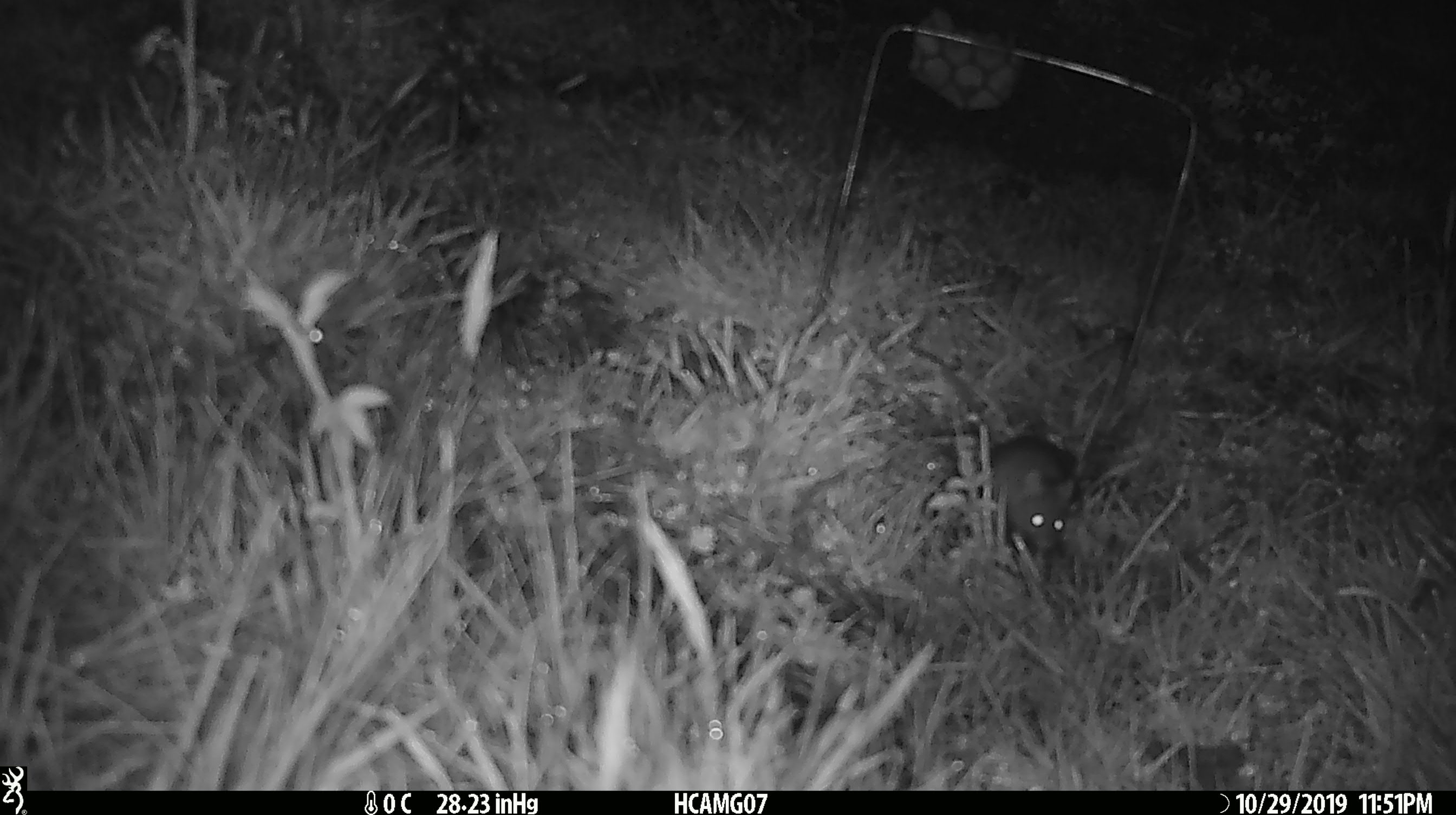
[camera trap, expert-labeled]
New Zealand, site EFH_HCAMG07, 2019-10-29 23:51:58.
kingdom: Animalia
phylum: Chordata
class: Mammalia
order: Rodentia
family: Muridae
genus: Mus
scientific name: Mus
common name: mouse